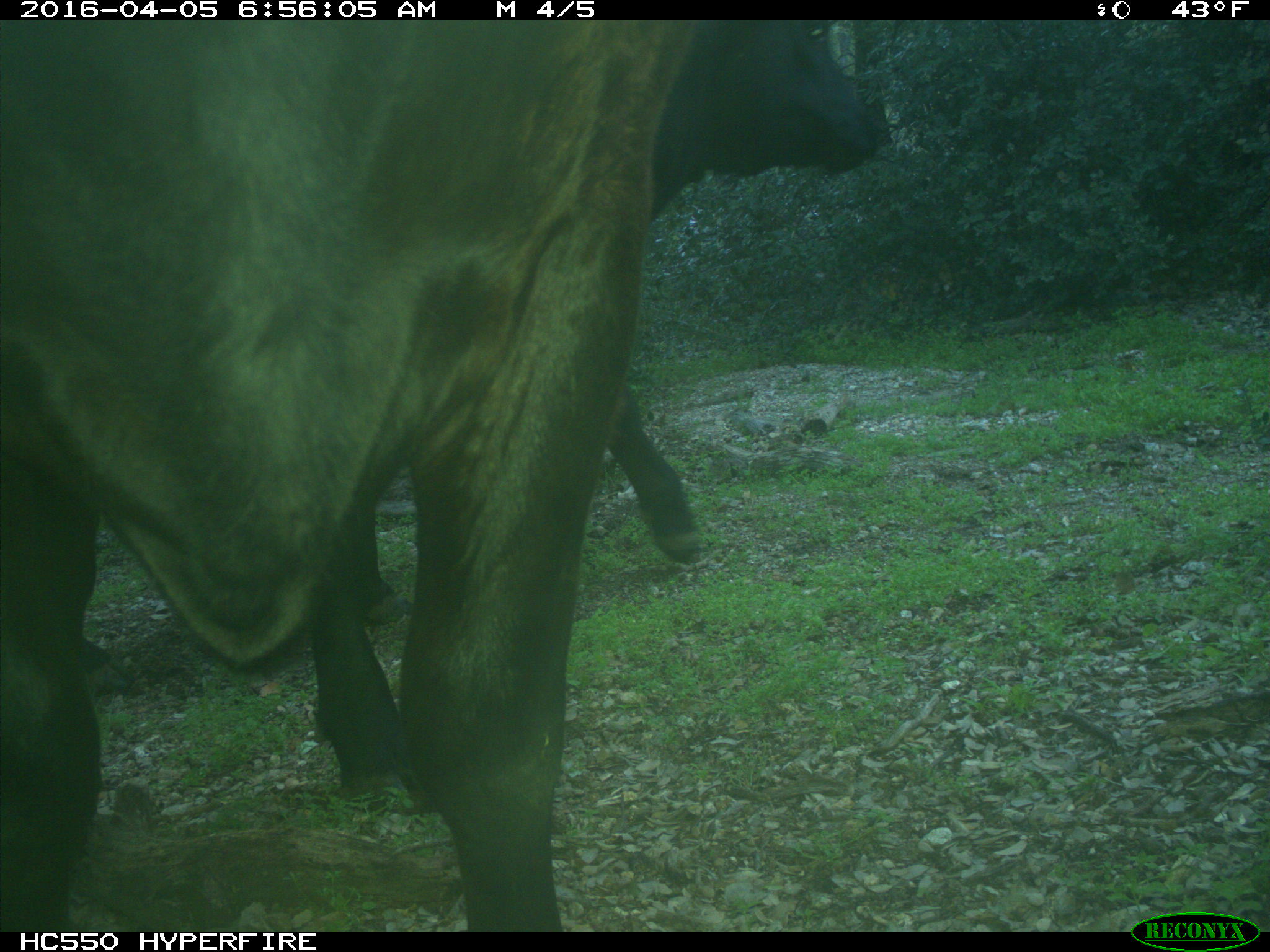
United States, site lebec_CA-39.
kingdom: Animalia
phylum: Chordata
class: Mammalia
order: Artiodactyla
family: Bovidae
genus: Bos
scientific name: Bos taurus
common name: domestic cow